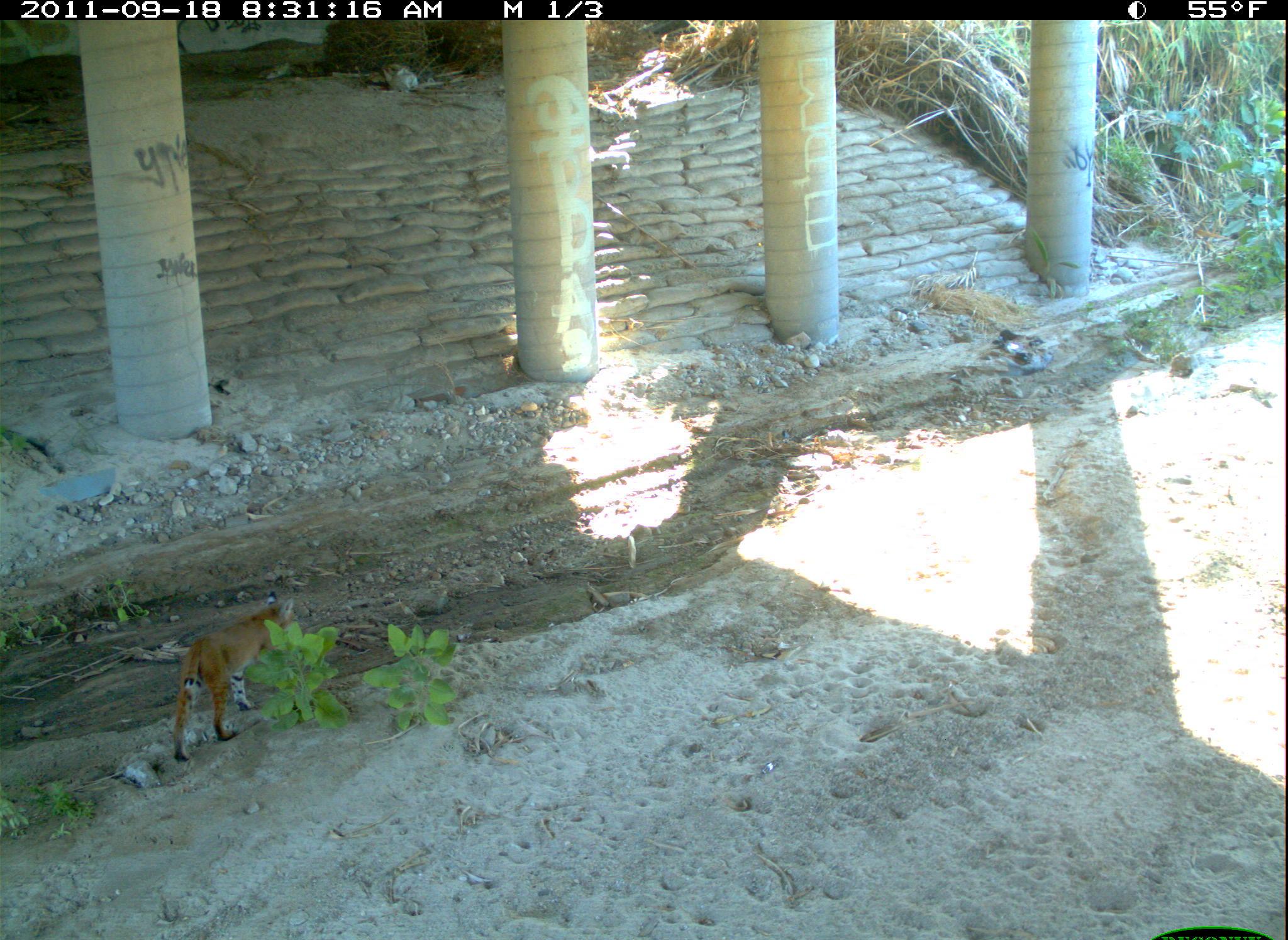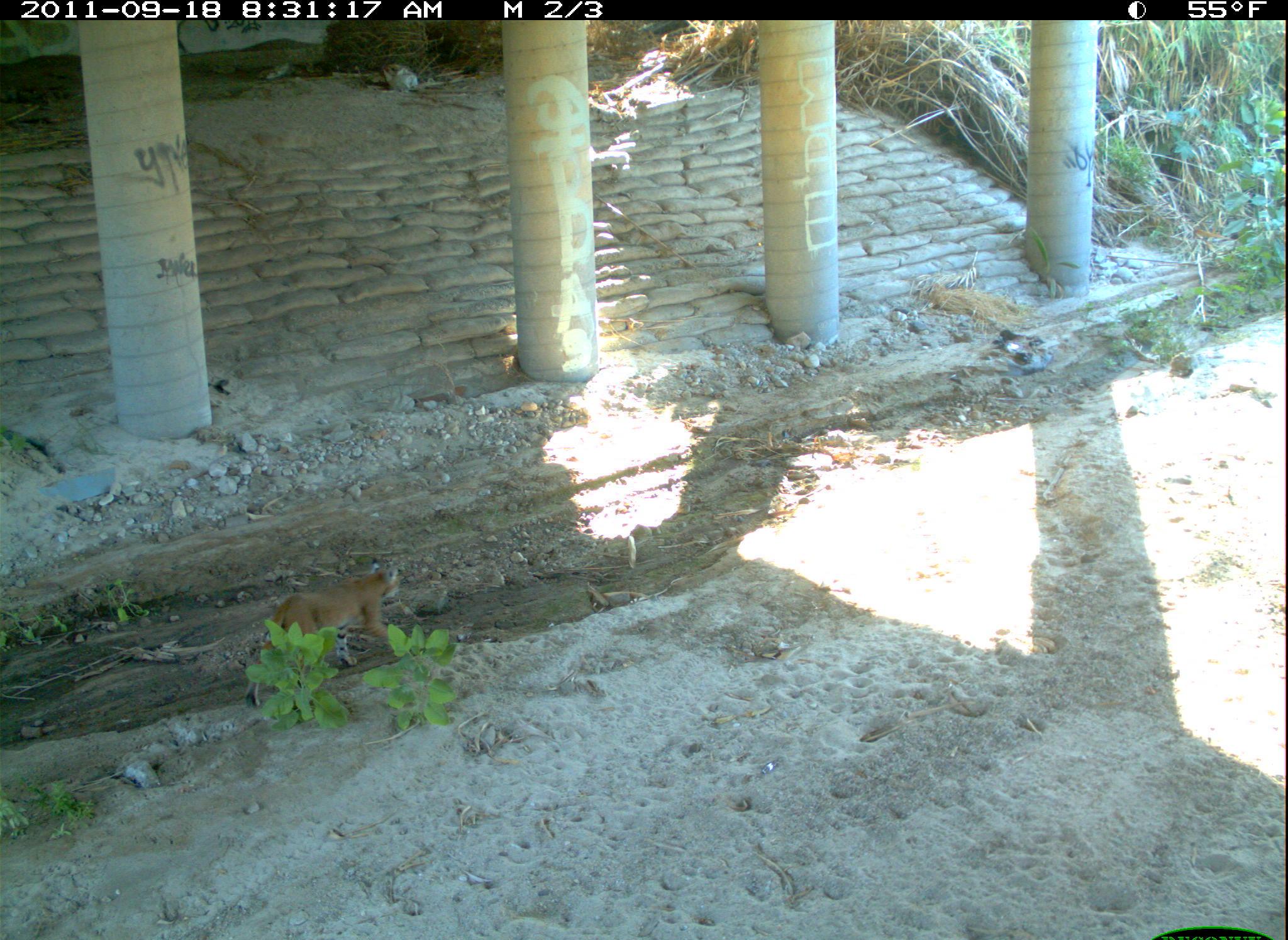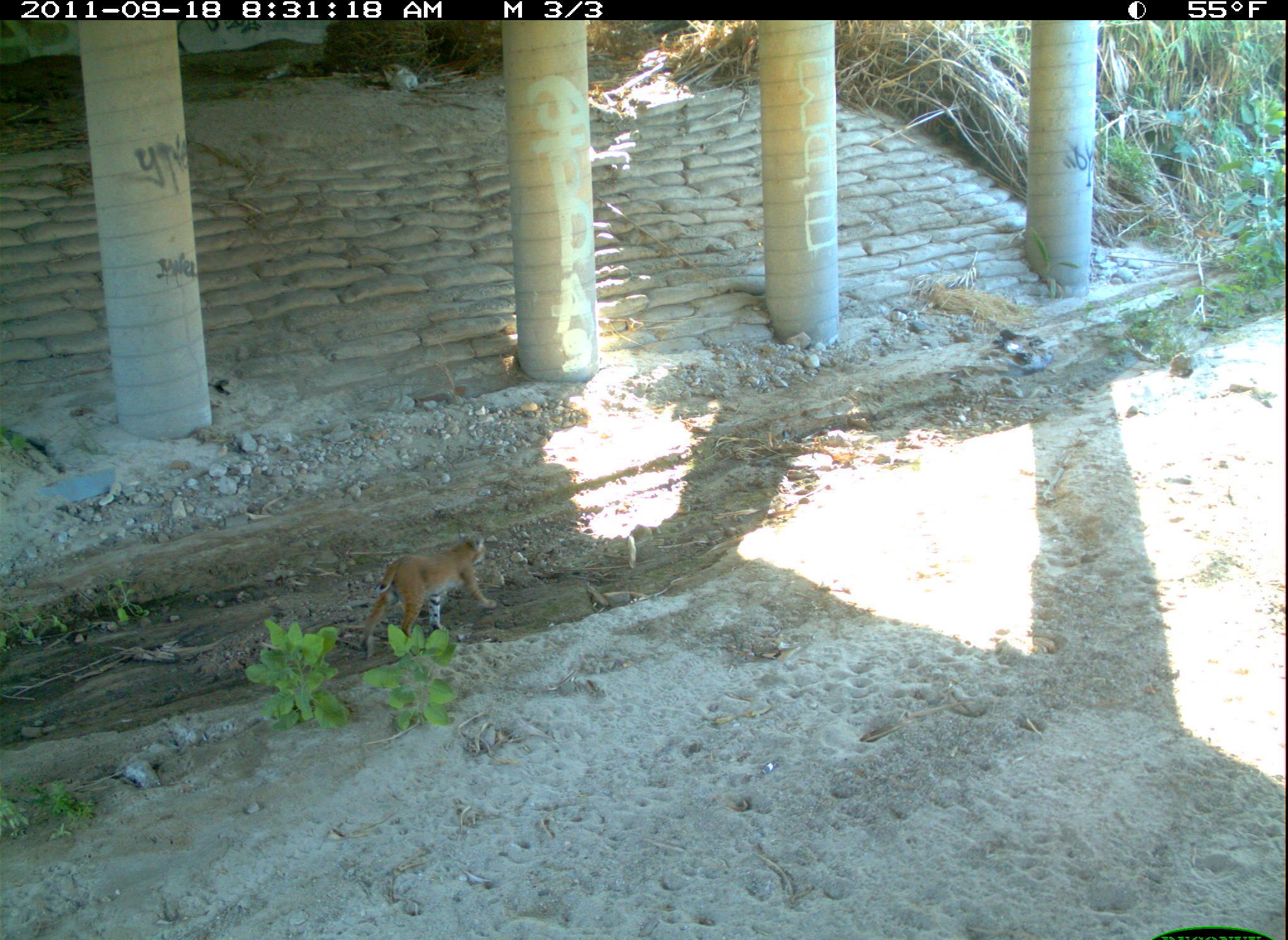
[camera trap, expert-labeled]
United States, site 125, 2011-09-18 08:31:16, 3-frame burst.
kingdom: Animalia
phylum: Chordata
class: Mammalia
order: Carnivora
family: Felidae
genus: Lynx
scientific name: Lynx rufus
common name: bobcat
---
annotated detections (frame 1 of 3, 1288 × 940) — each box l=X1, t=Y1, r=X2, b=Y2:
bobcat: l=163, t=578, r=304, b=771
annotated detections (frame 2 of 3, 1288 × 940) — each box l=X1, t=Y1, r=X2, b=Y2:
bobcat: l=237, t=548, r=409, b=715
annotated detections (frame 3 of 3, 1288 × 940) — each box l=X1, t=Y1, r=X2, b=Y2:
bobcat: l=351, t=525, r=505, b=670